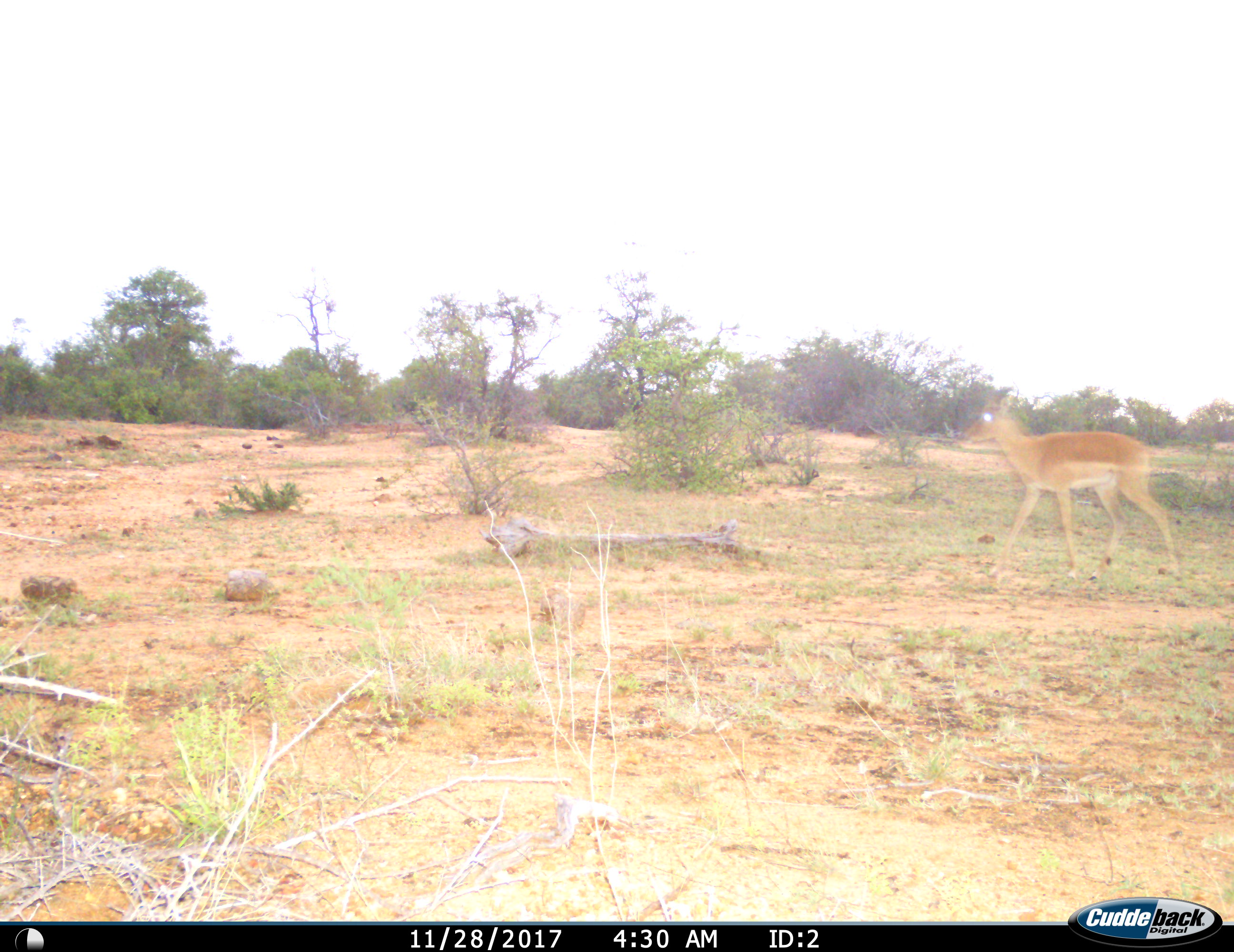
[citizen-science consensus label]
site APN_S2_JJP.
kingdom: Animalia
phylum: Chordata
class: Mammalia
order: Artiodactyla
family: Bovidae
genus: Aepyceros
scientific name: Aepyceros melampus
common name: impala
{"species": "impala (Aepyceros melampus)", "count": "1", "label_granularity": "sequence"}